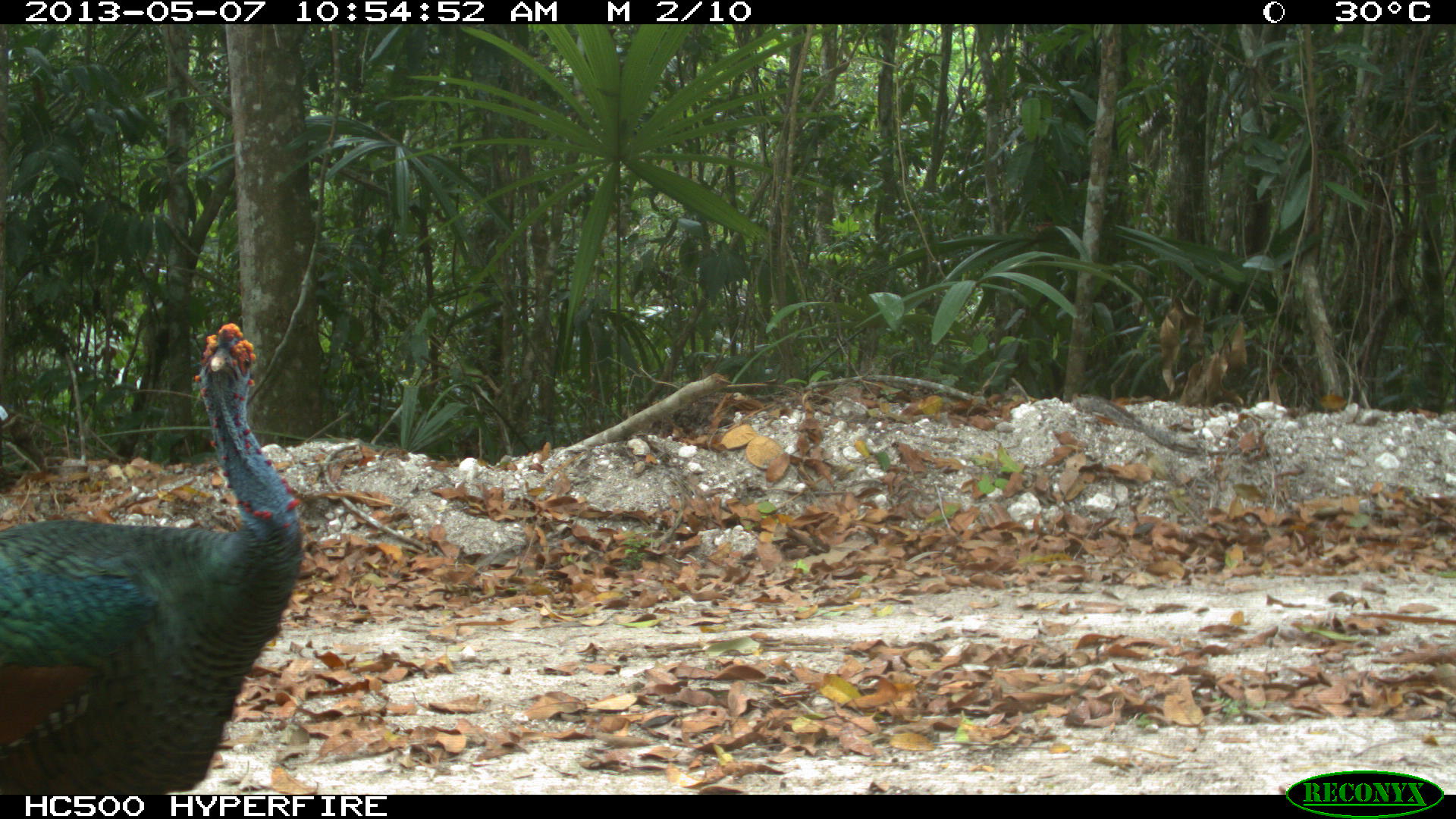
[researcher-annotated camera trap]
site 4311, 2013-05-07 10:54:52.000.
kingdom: Animalia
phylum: Chordata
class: Aves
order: Galliformes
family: Phasianidae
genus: Meleagris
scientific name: Meleagris ocellata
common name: ocellated turkey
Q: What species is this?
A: Meleagris ocellata (ocellated turkey).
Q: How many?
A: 1.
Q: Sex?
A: Male.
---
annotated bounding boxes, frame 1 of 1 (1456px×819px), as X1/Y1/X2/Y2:
meleagris ocellata: 0/321/303/793